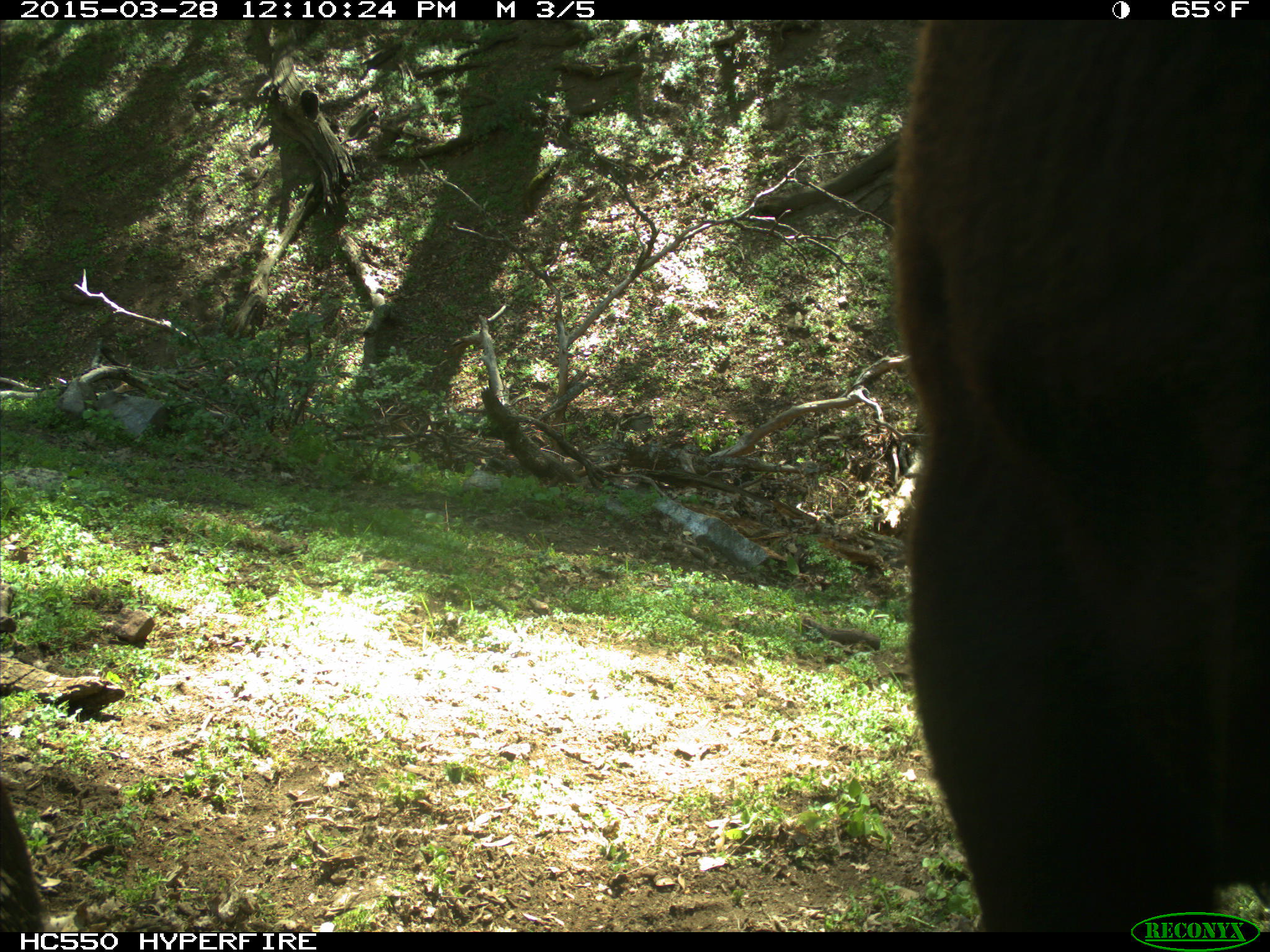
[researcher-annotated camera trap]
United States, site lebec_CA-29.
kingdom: Animalia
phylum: Chordata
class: Mammalia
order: Artiodactyla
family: Bovidae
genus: Bos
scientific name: Bos taurus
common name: domestic cow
Bos taurus (domestic cow).